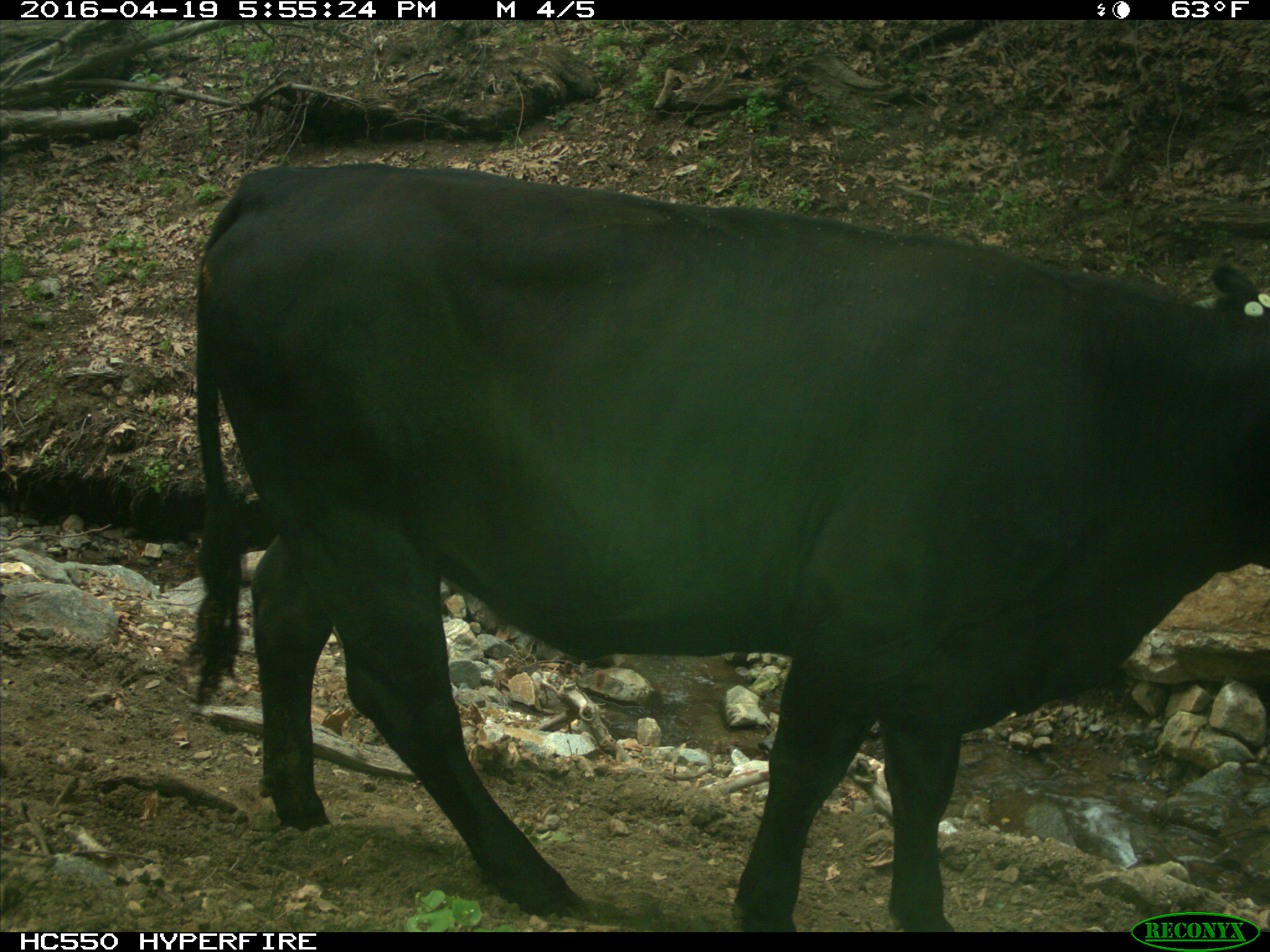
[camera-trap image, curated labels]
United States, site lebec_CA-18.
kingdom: Animalia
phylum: Chordata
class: Mammalia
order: Artiodactyla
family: Bovidae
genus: Bos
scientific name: Bos taurus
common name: domestic cow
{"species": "Bos taurus (domestic cow)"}